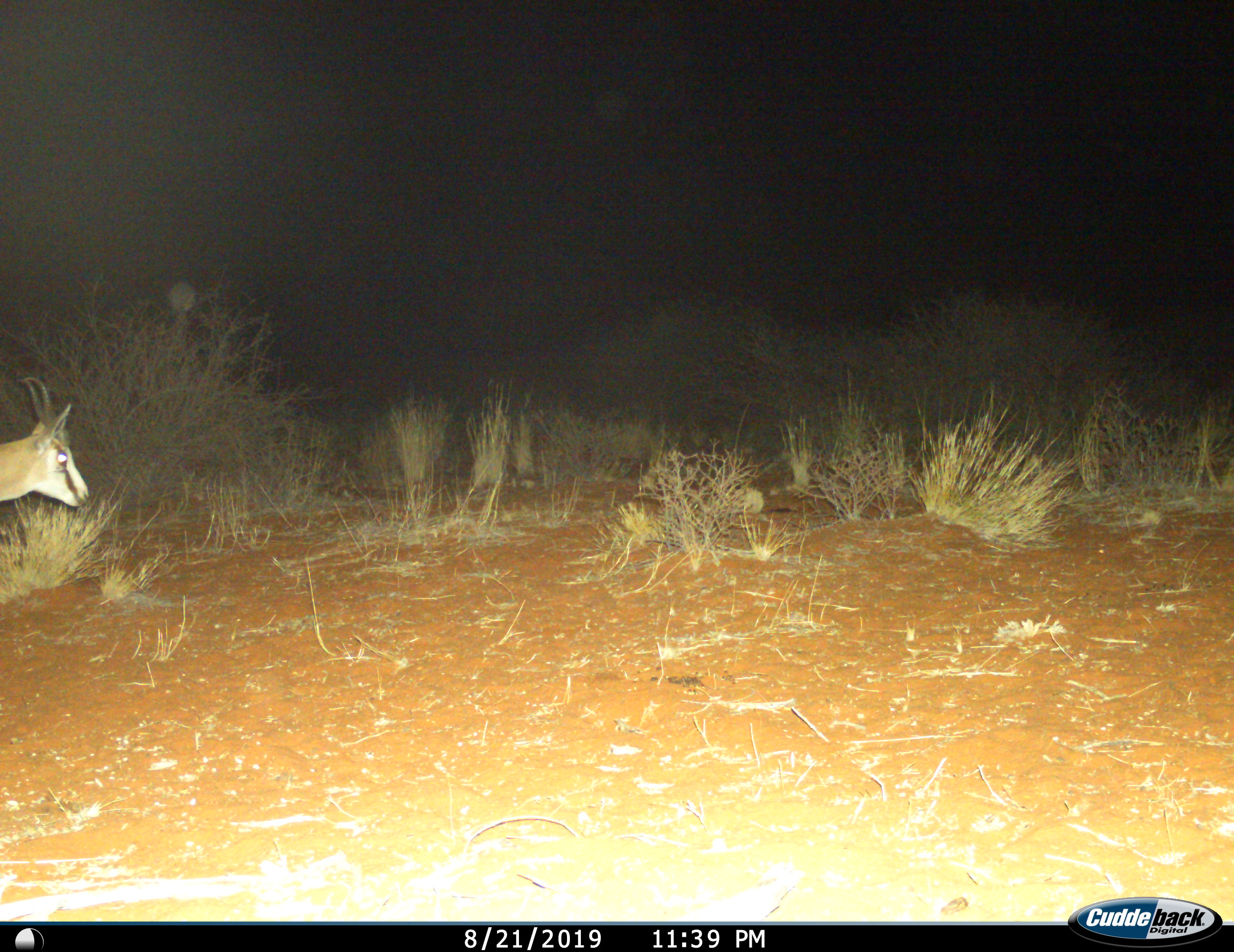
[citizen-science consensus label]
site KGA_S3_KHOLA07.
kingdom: Animalia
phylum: Chordata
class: Mammalia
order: Artiodactyla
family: Bovidae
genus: Antidorcas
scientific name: Antidorcas marsupialis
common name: springbok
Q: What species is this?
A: Springbok (Antidorcas marsupialis).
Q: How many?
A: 1.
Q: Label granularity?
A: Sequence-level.